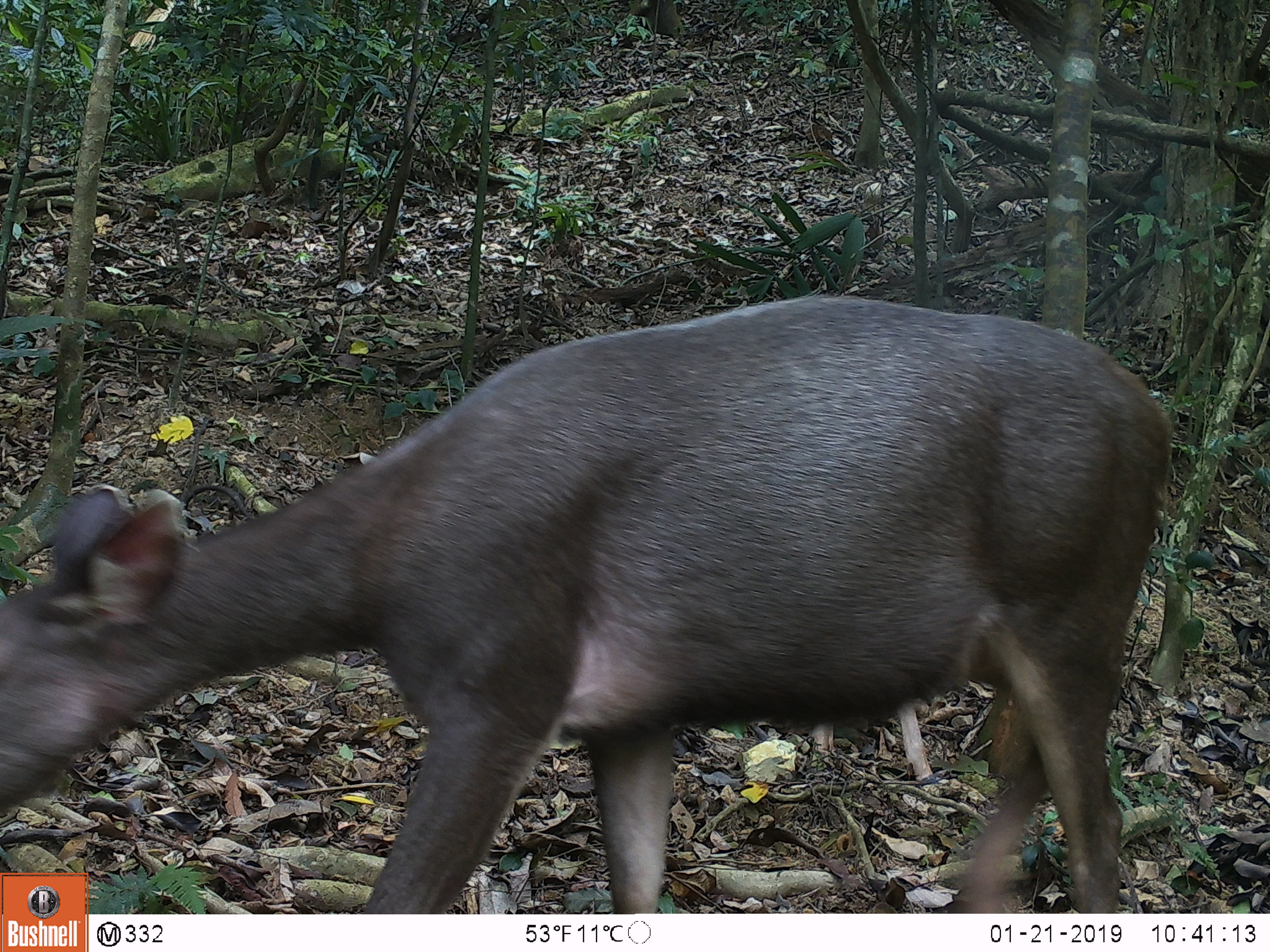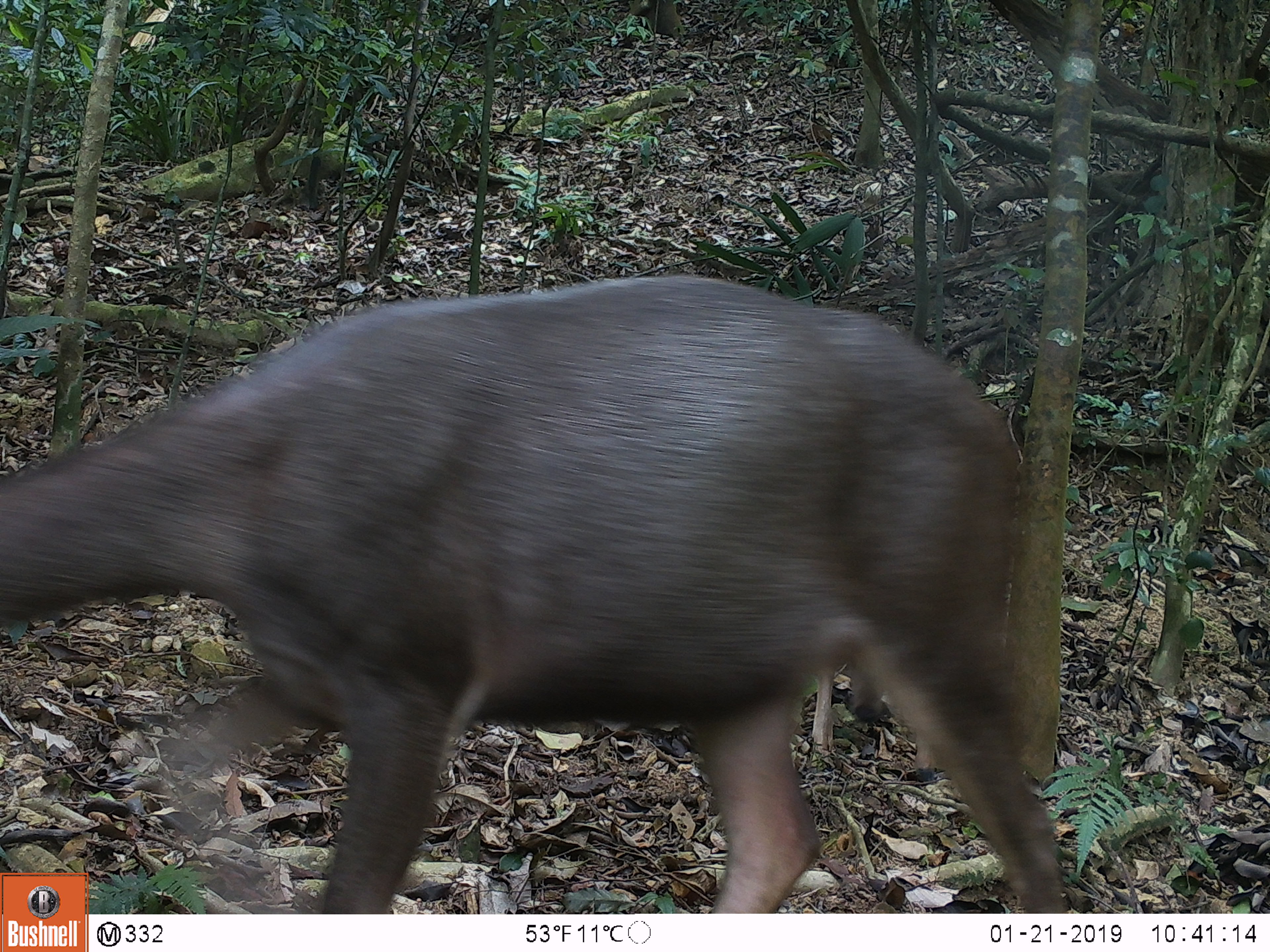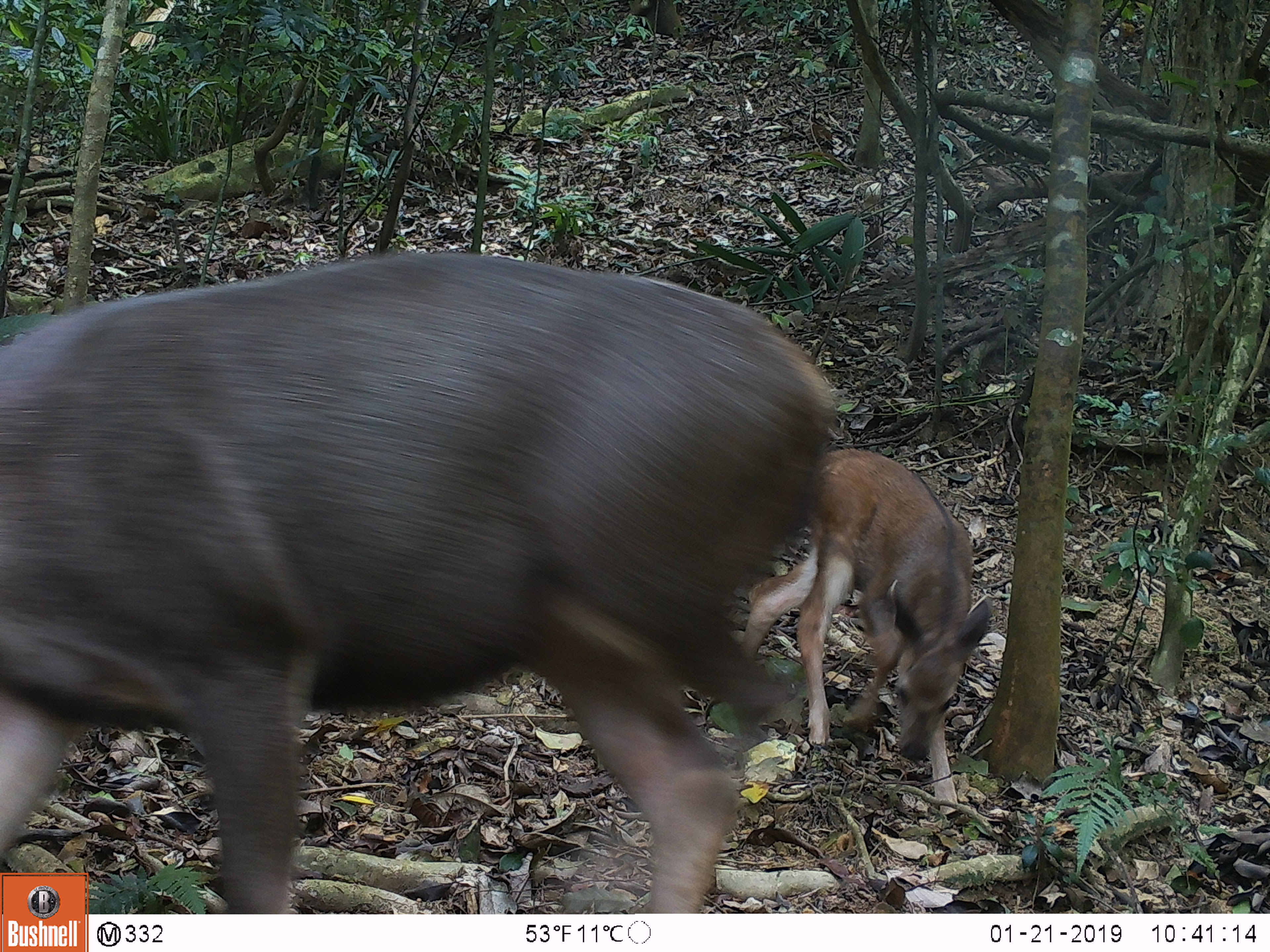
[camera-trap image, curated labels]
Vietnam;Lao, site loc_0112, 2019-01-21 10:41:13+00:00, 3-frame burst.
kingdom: Animalia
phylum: Chordata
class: Mammalia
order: Artiodactyla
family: Cervidae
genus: Rusa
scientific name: Rusa unicolor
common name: sambar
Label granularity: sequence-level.